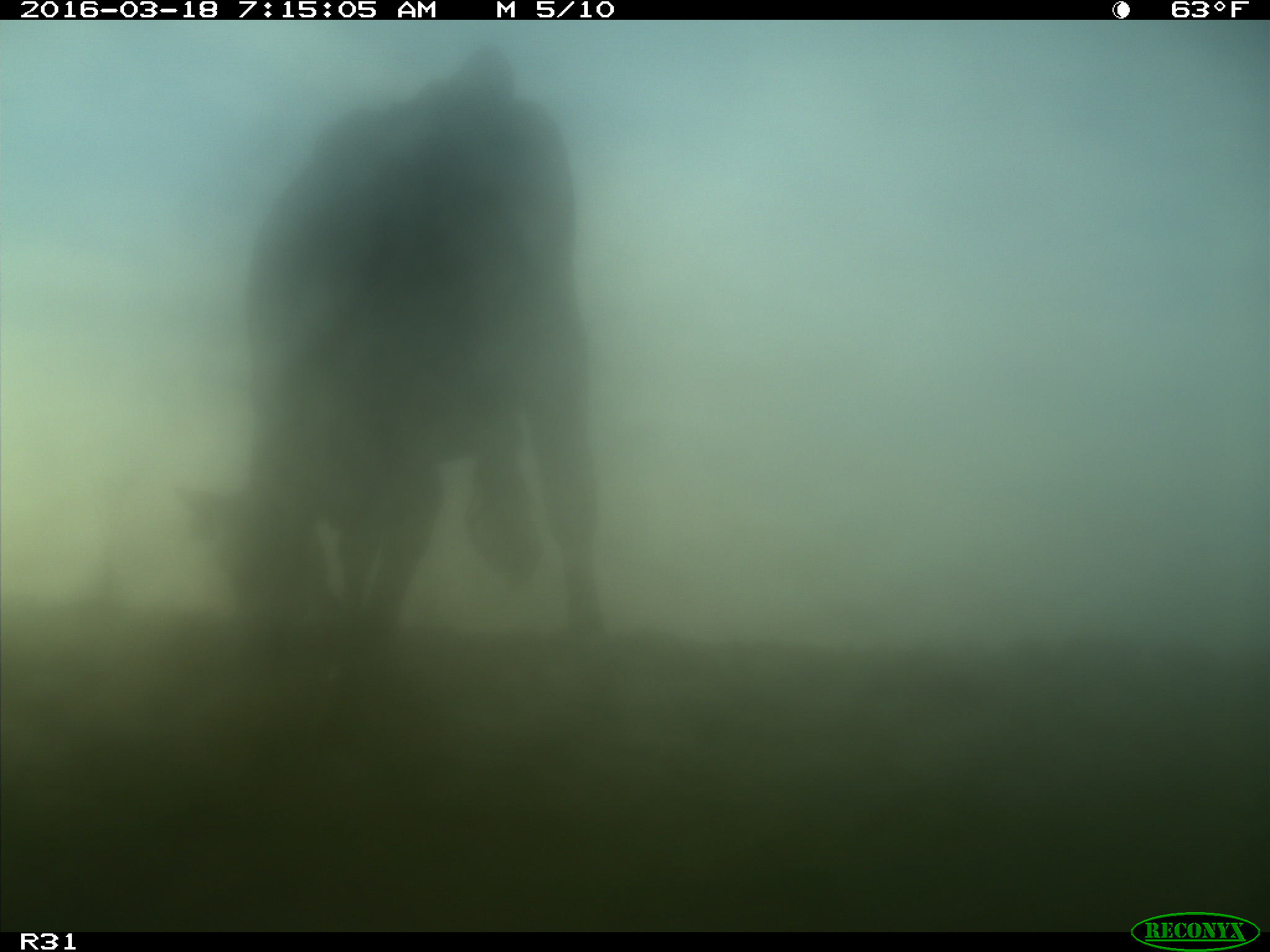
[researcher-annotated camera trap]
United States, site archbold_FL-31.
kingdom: Animalia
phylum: Chordata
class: Mammalia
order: Artiodactyla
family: Bovidae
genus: Bos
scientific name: Bos taurus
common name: domestic cow